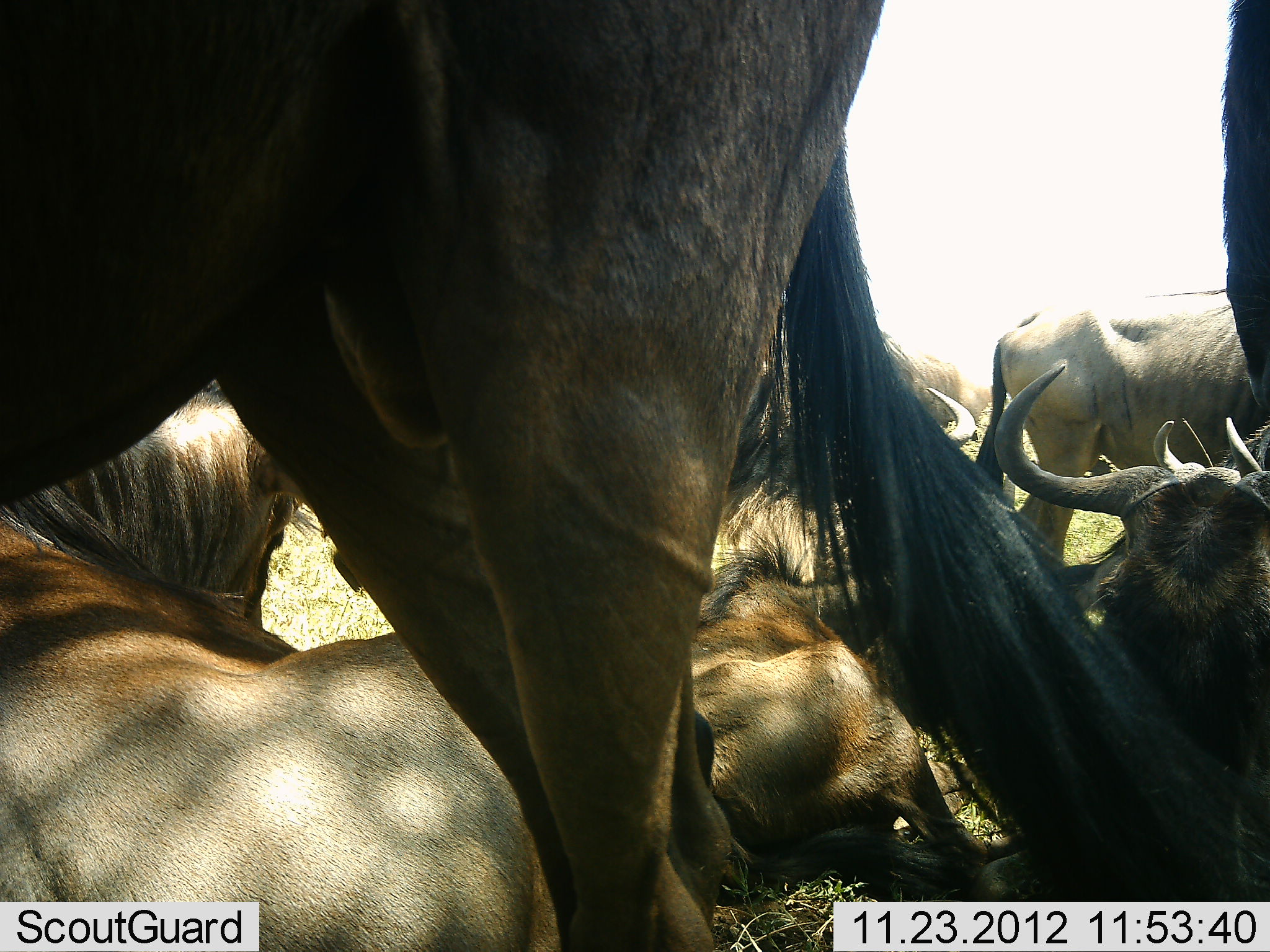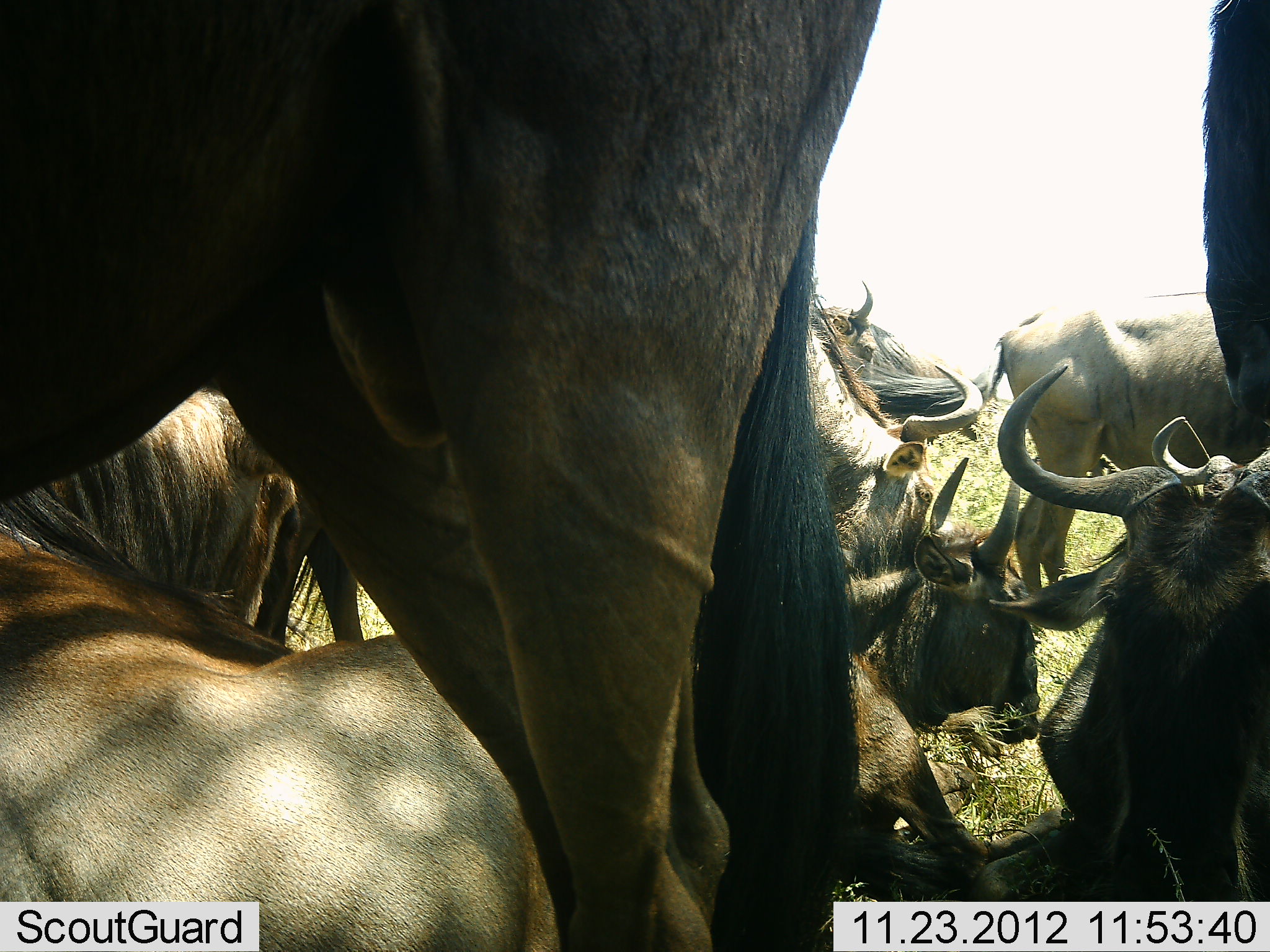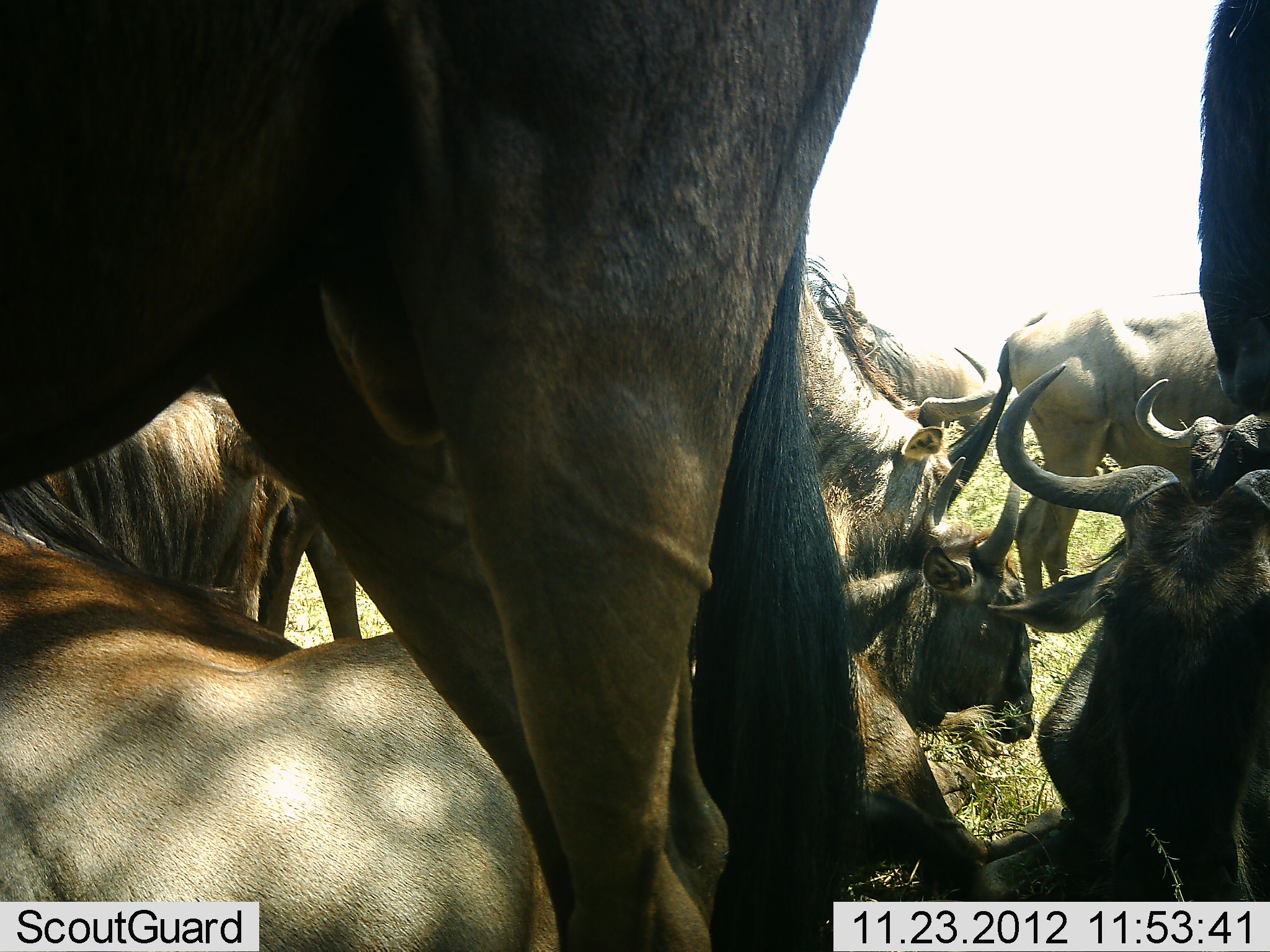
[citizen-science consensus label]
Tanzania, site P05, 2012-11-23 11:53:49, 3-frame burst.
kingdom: Animalia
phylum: Chordata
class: Mammalia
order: Artiodactyla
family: Bovidae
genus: Connochaetes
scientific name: Connochaetes taurinus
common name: blue wildebeest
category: wildebeest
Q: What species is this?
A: Wildebeest (blue wildebeest) (Connochaetes taurinus).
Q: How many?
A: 9.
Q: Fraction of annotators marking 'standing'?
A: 90%.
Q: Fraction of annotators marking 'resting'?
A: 90%.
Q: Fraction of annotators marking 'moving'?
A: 0%.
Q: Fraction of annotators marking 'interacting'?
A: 10%.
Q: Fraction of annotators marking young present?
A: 0%.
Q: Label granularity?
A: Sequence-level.